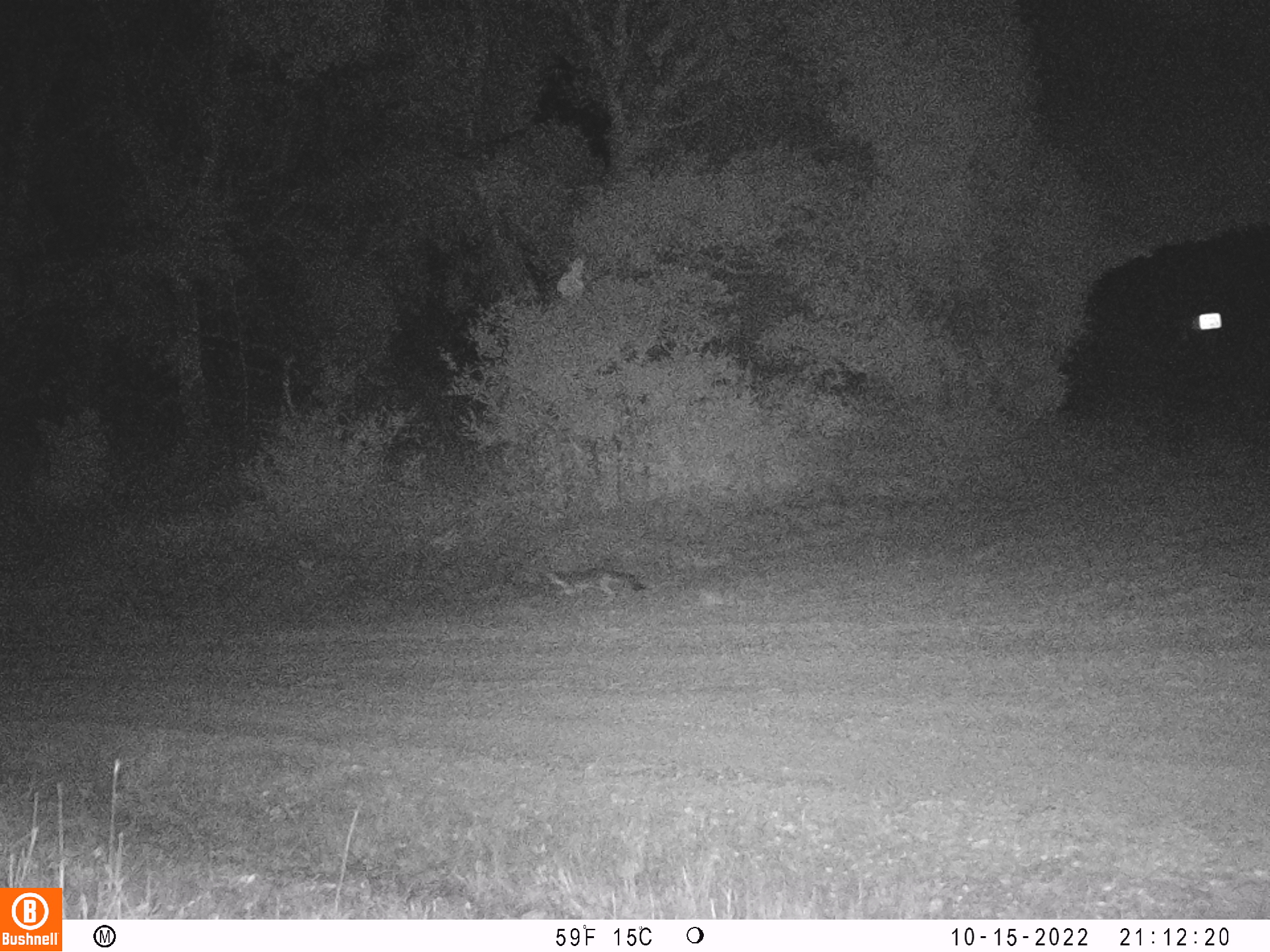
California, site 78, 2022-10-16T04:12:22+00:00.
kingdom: Animalia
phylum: Chordata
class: Mammalia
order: Carnivora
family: Canidae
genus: Urocyon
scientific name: Urocyon cinereoargenteus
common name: gray fox